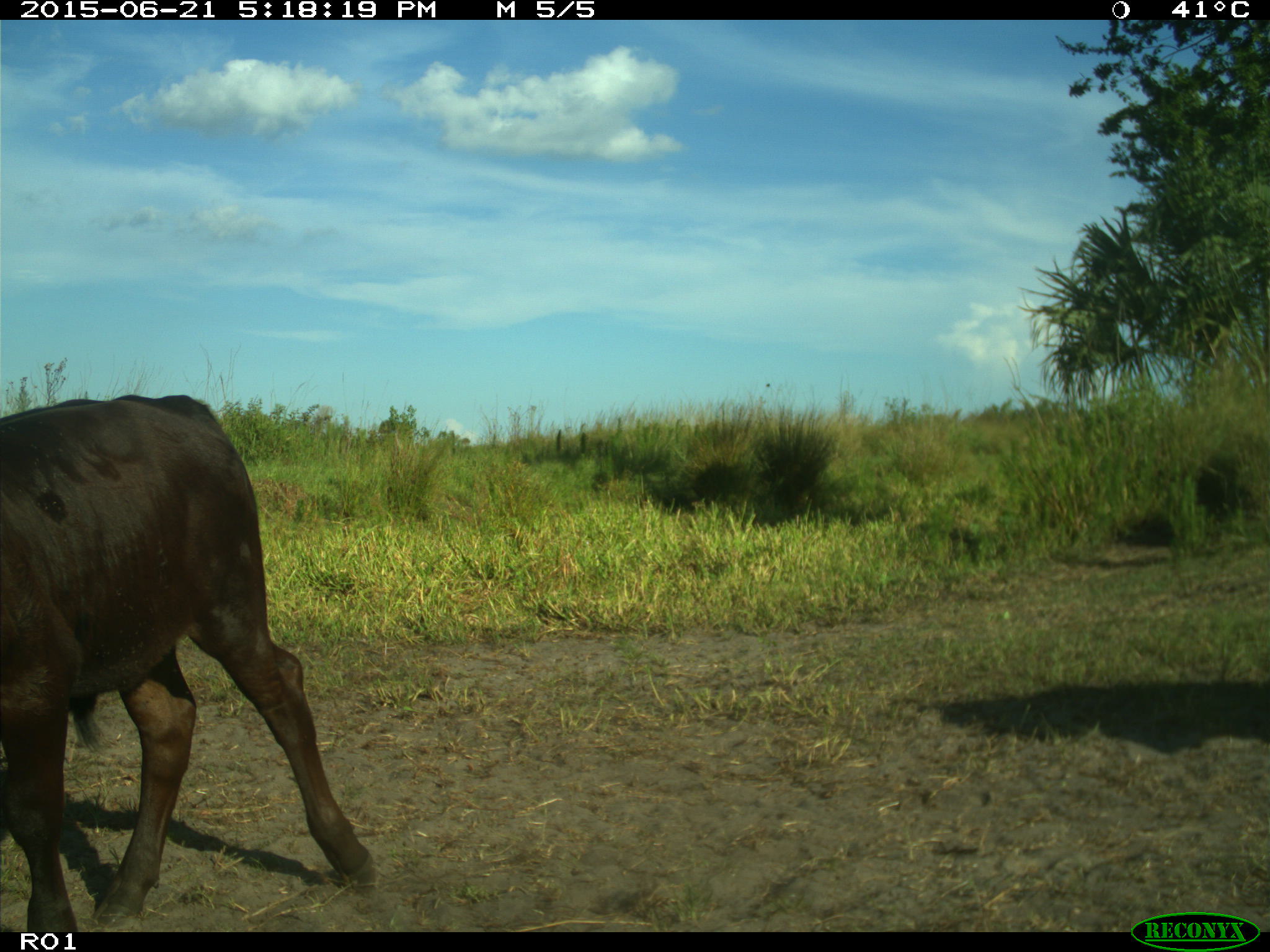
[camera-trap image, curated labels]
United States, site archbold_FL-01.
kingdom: Animalia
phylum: Chordata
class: Mammalia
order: Artiodactyla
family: Bovidae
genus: Bos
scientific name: Bos taurus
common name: domestic cow